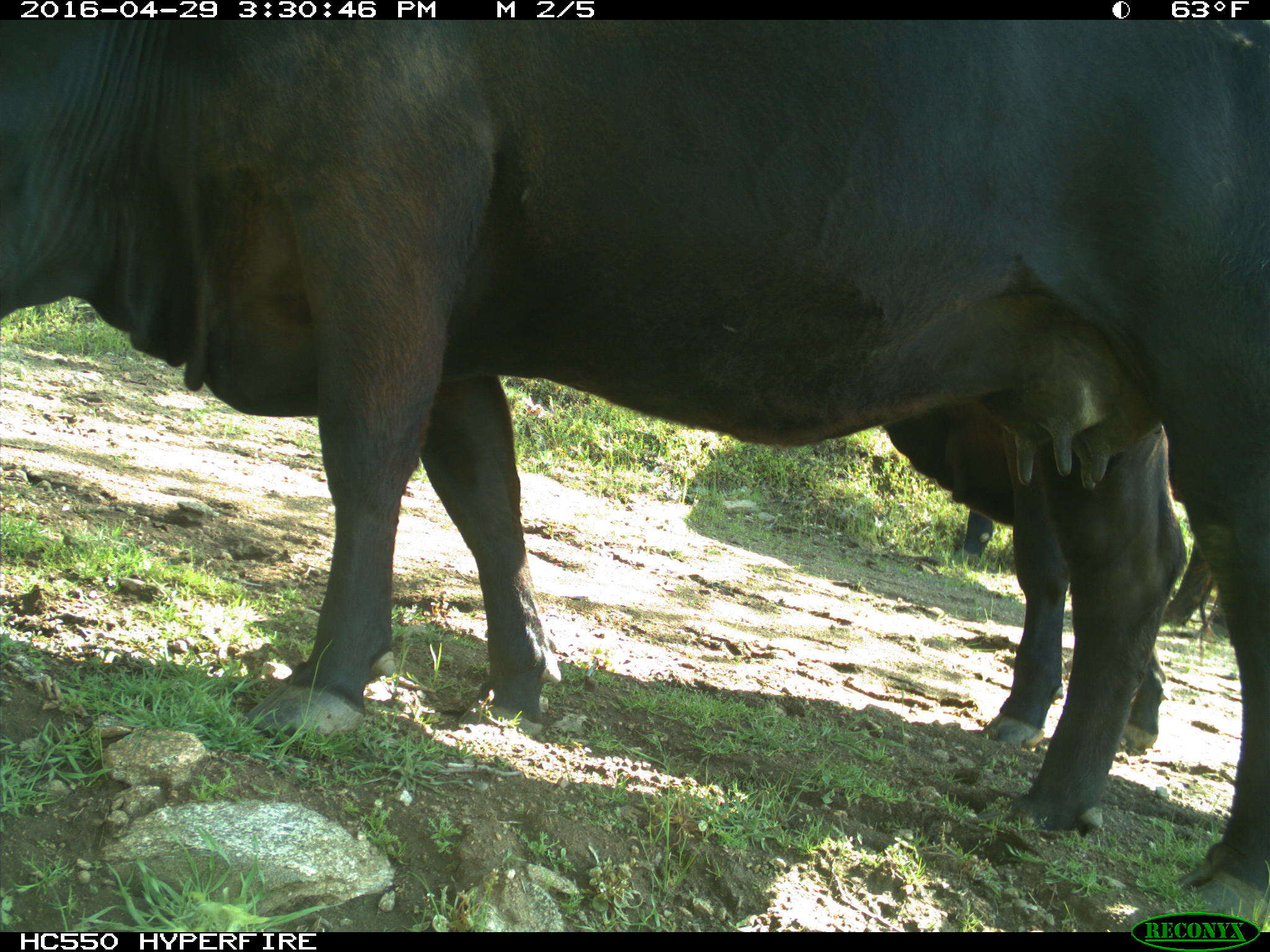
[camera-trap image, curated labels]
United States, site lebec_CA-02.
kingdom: Animalia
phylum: Chordata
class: Mammalia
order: Artiodactyla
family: Bovidae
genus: Bos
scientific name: Bos taurus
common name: domestic cow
Bos taurus (domestic cow).